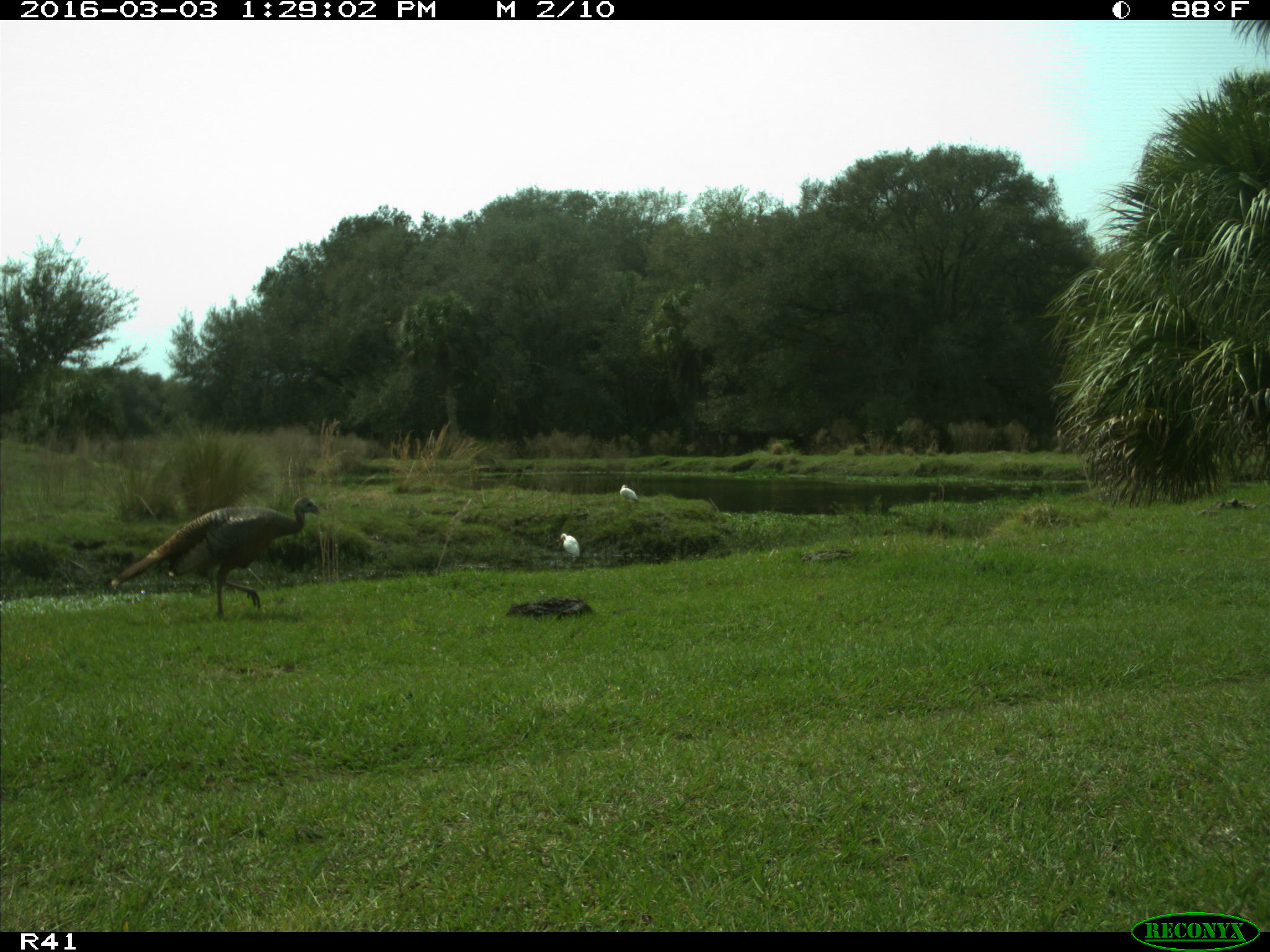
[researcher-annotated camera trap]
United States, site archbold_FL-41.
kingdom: Animalia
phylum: Chordata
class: Aves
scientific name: Aves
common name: birds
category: unidentified bird